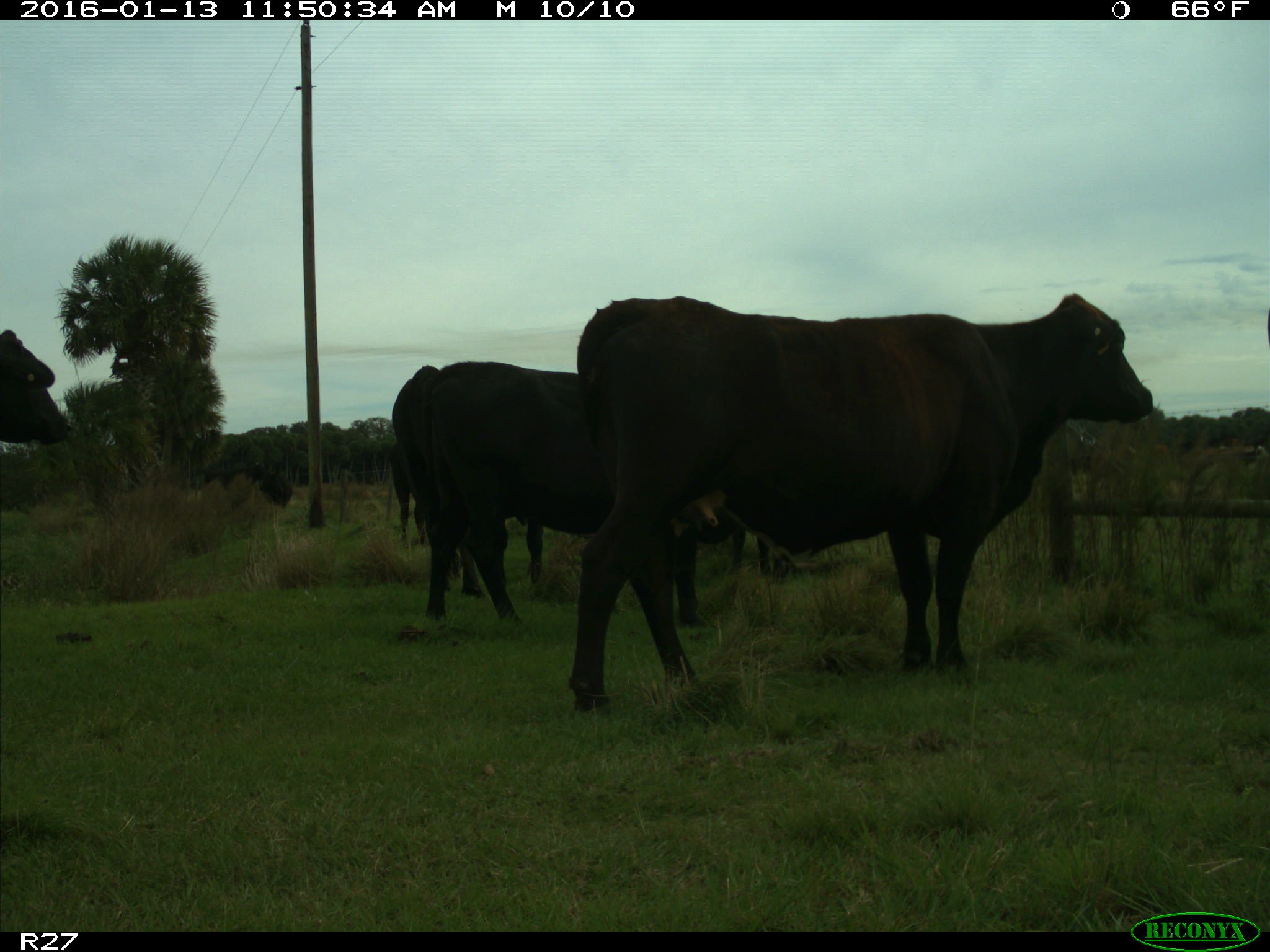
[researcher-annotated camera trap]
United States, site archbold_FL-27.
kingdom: Animalia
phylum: Chordata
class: Mammalia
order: Artiodactyla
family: Bovidae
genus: Bos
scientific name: Bos taurus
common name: domestic cow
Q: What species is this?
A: Bos taurus (domestic cow).